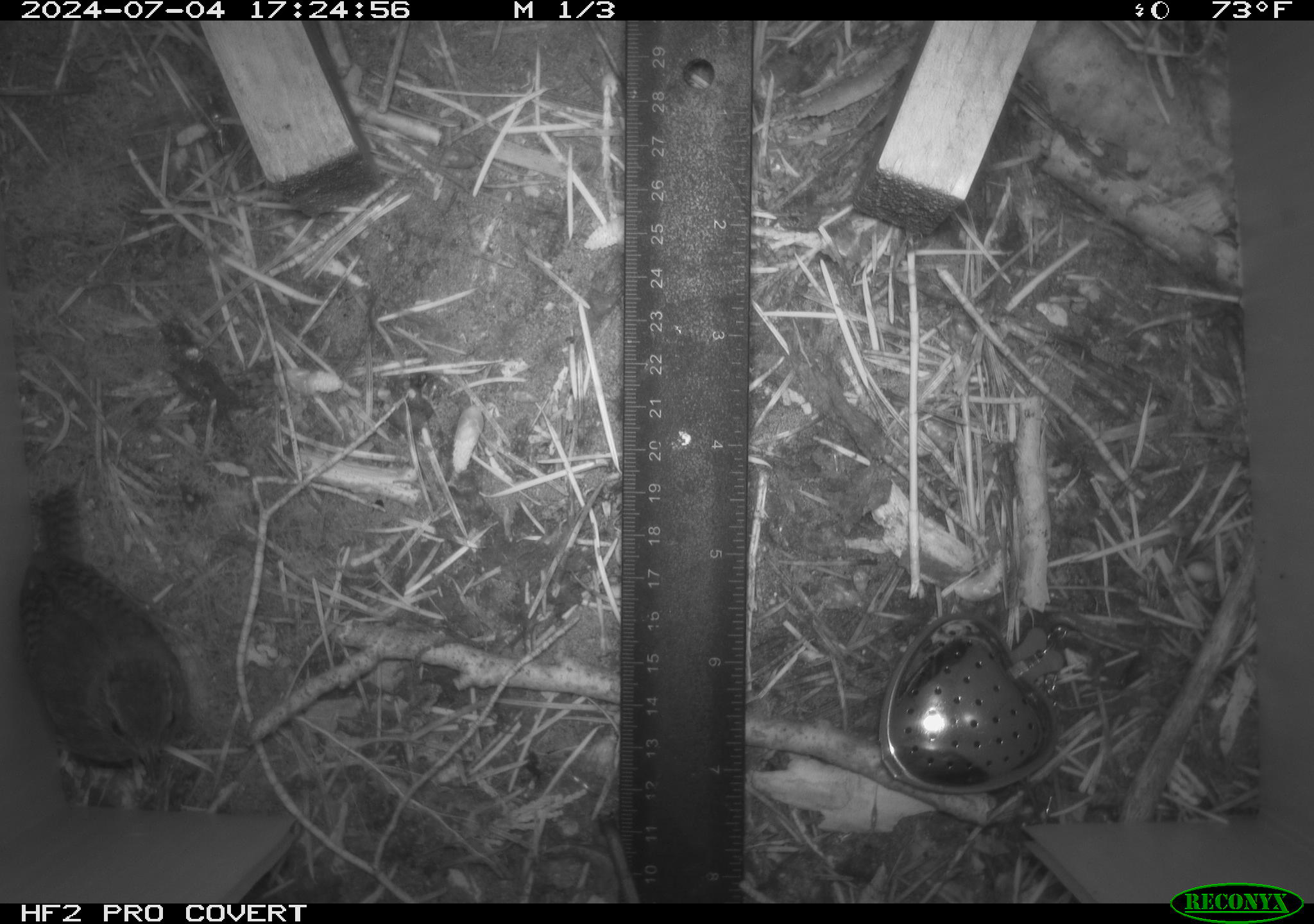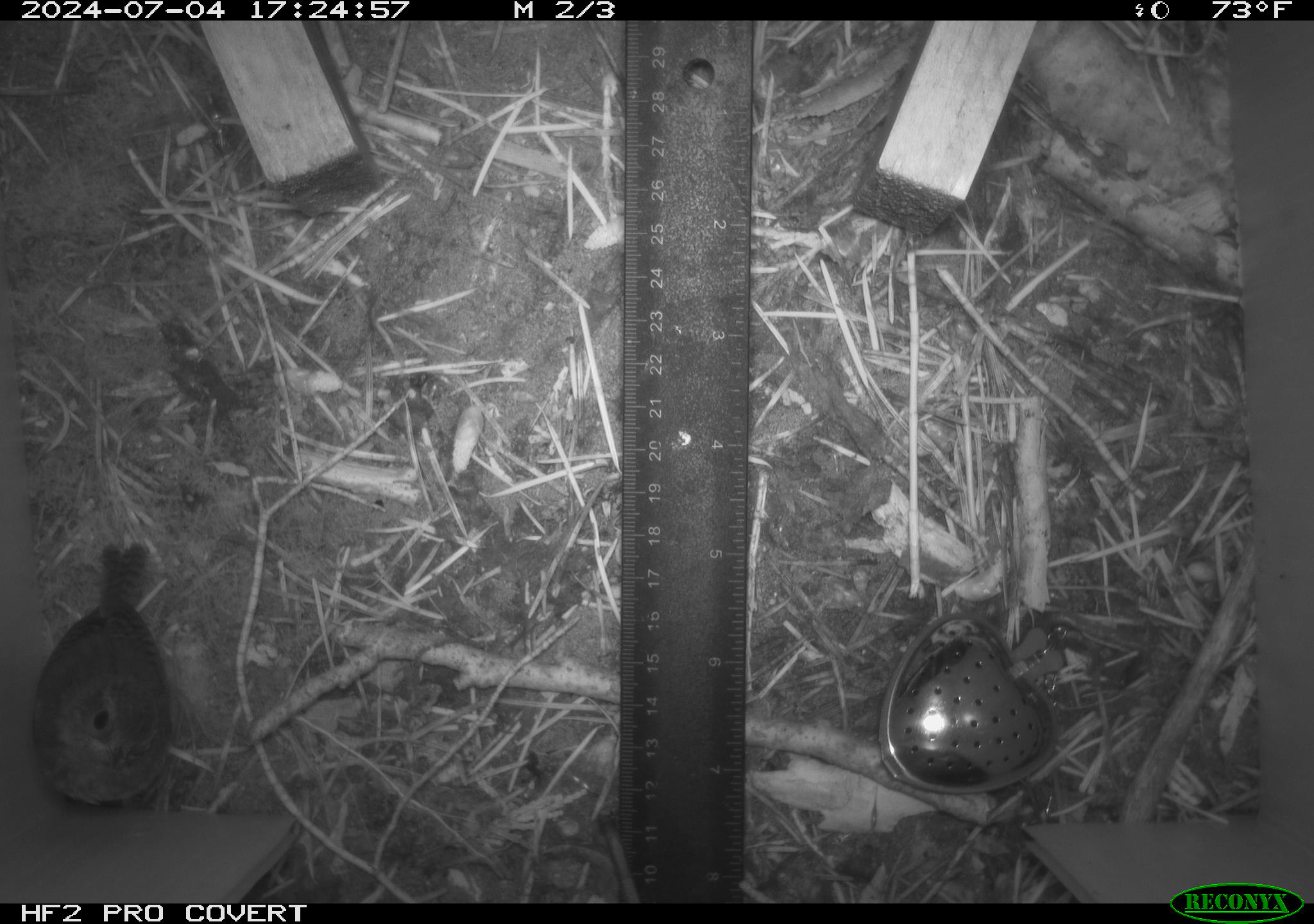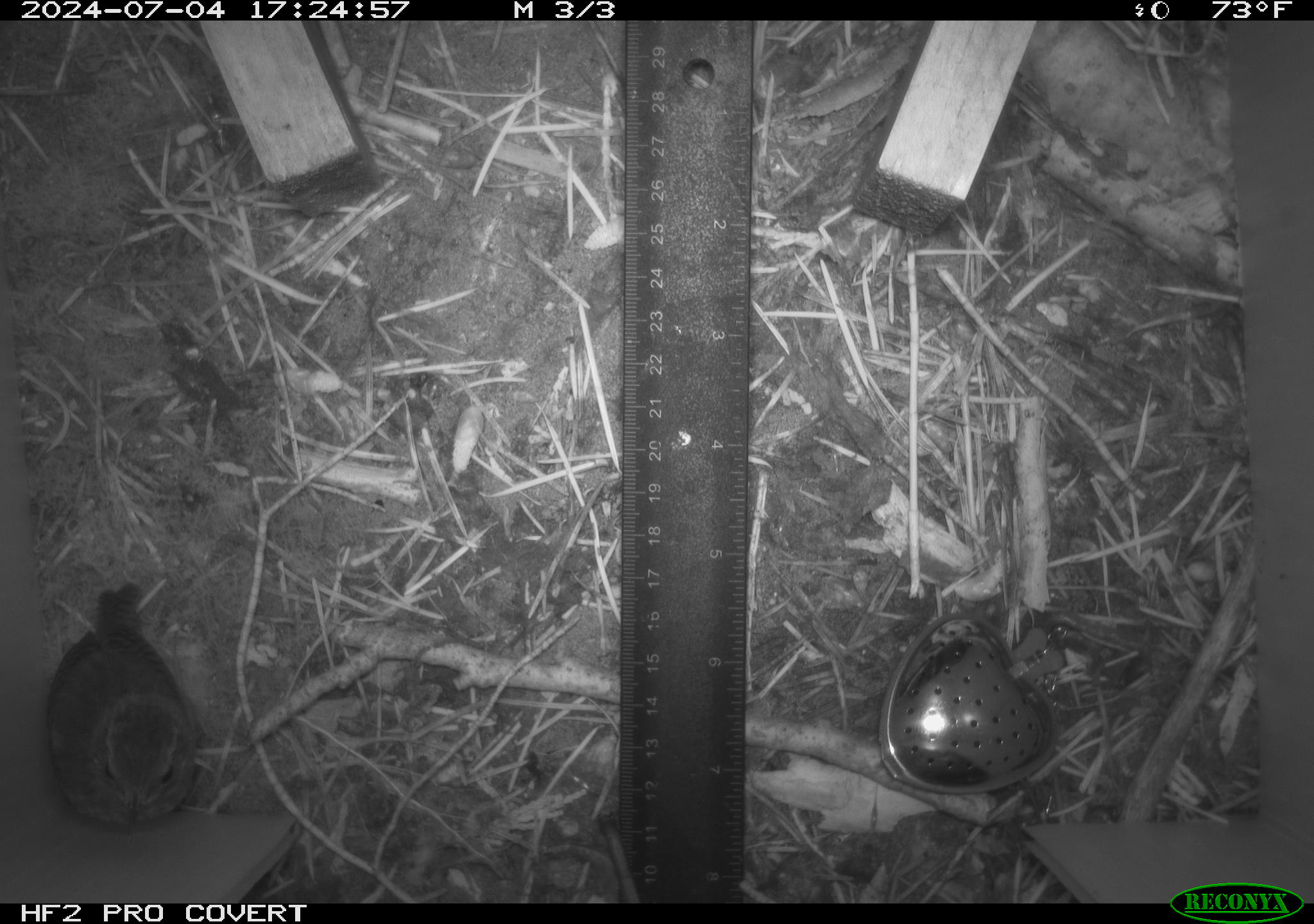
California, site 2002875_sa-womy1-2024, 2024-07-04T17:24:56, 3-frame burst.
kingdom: Animalia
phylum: Chordata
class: Aves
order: Passeriformes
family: Troglodytidae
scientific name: Troglodytidae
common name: wren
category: troglodytidae family